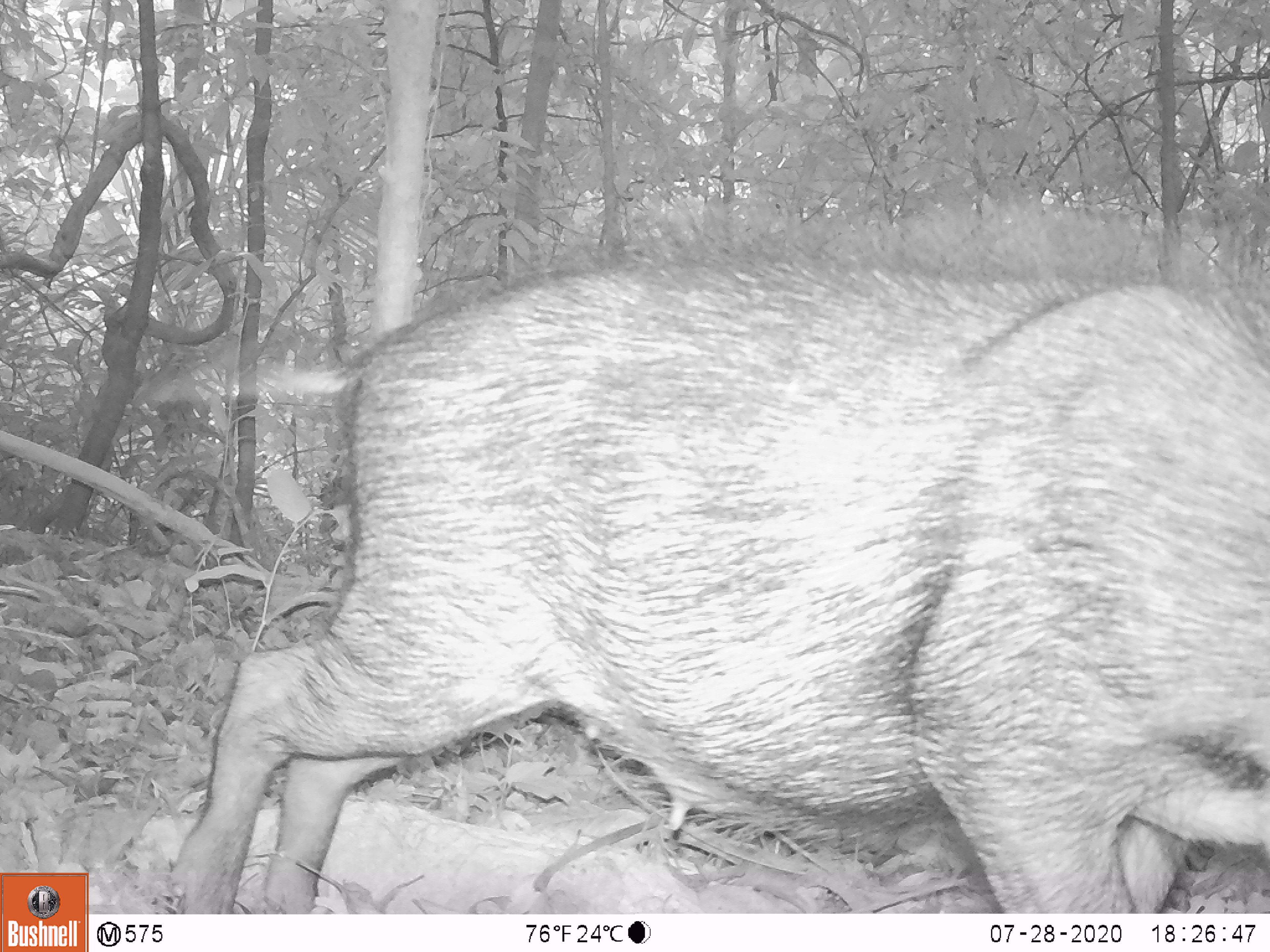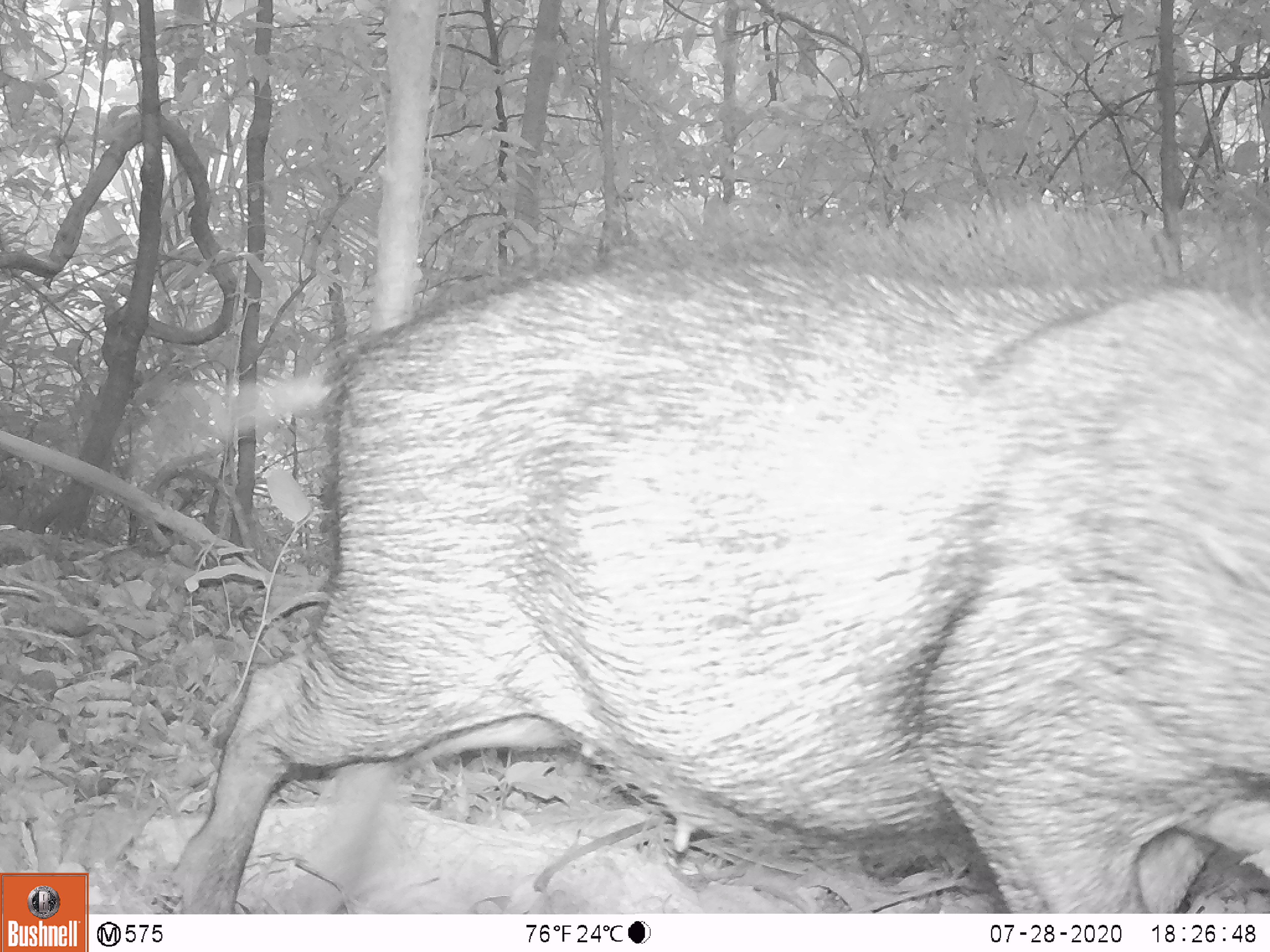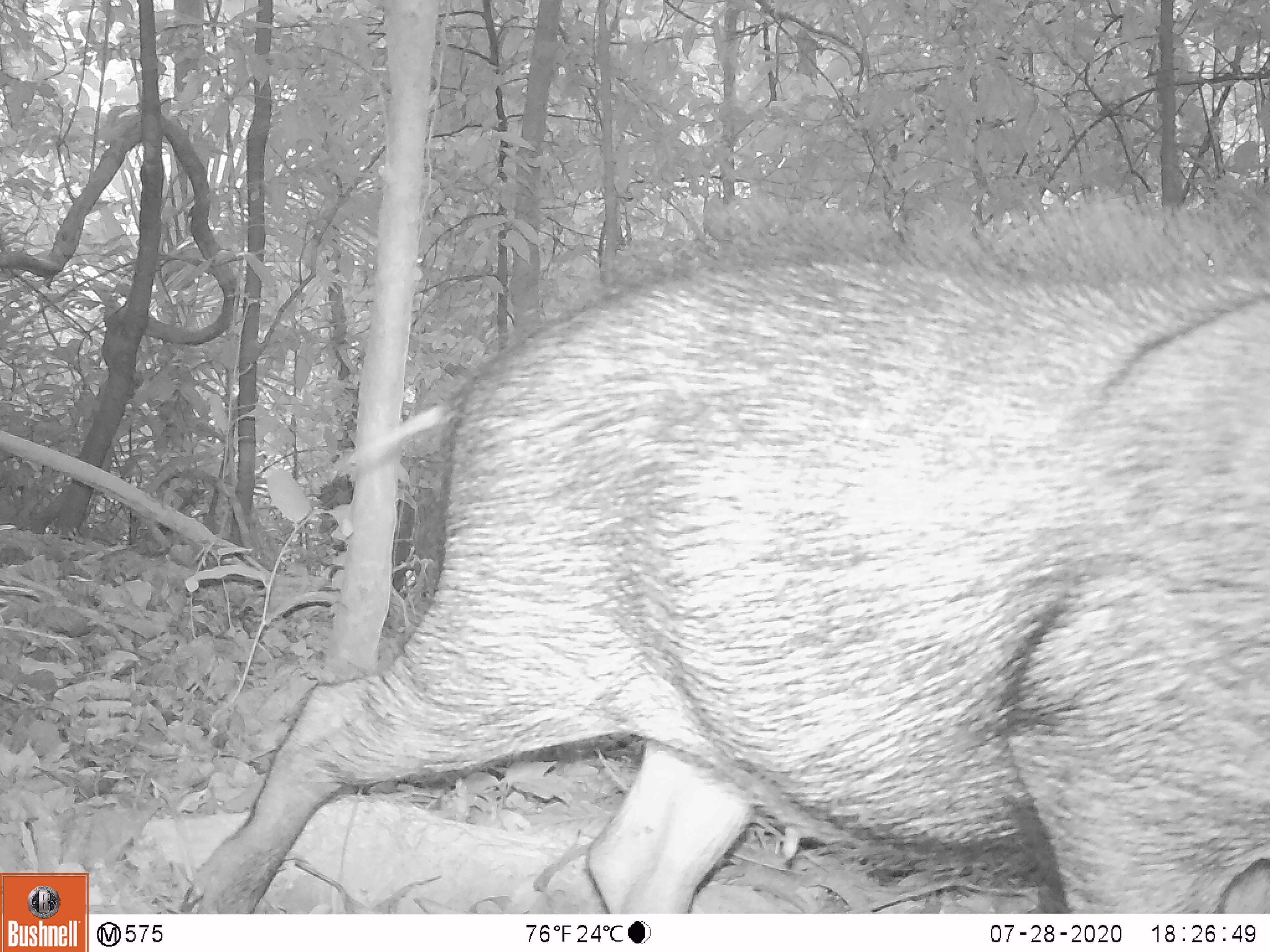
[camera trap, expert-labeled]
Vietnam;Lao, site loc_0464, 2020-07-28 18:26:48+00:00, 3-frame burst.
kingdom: Animalia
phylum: Chordata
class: Mammalia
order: Artiodactyla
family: Suidae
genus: Sus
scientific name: Sus scrofa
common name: eurasian wild pig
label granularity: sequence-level